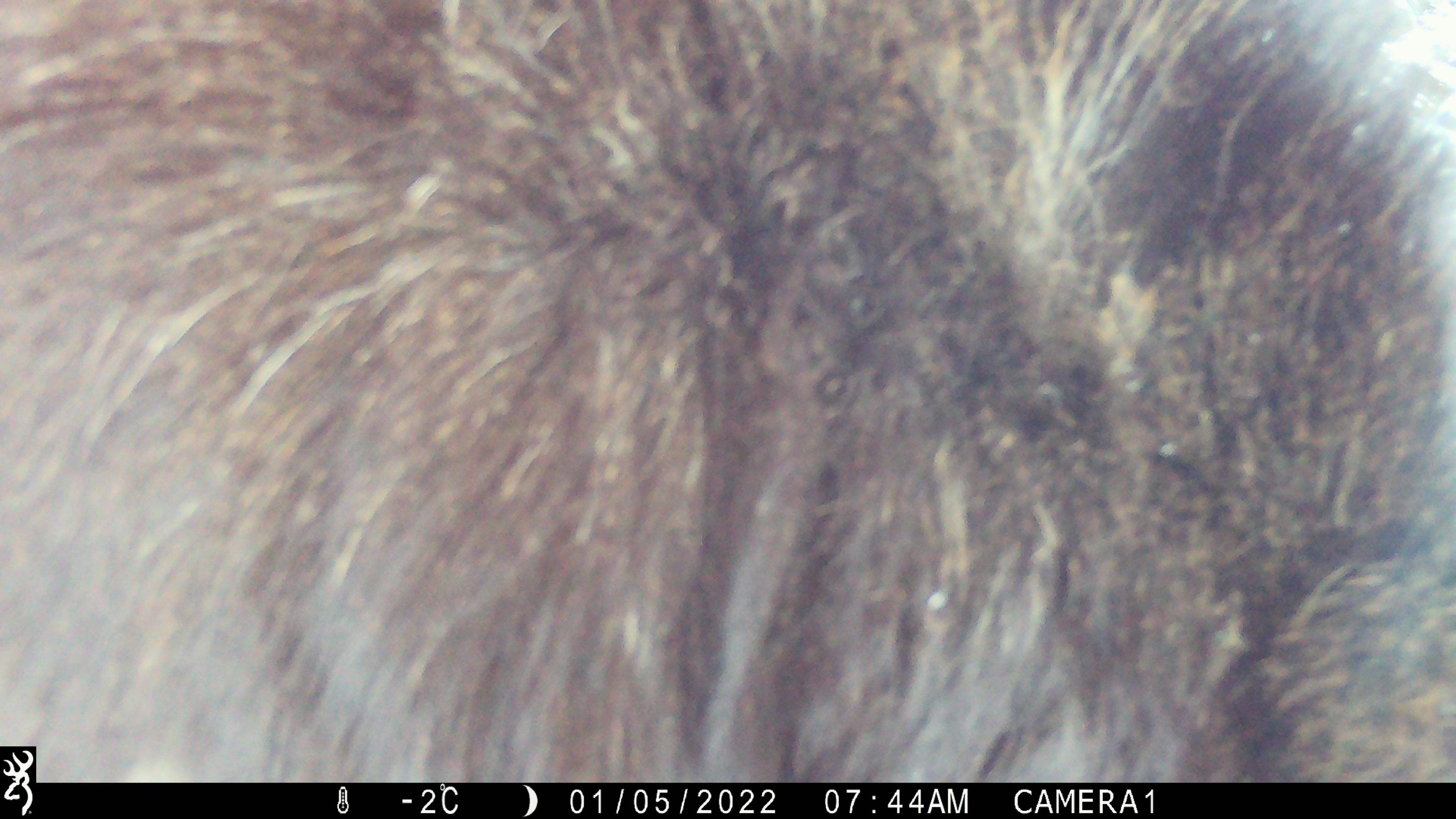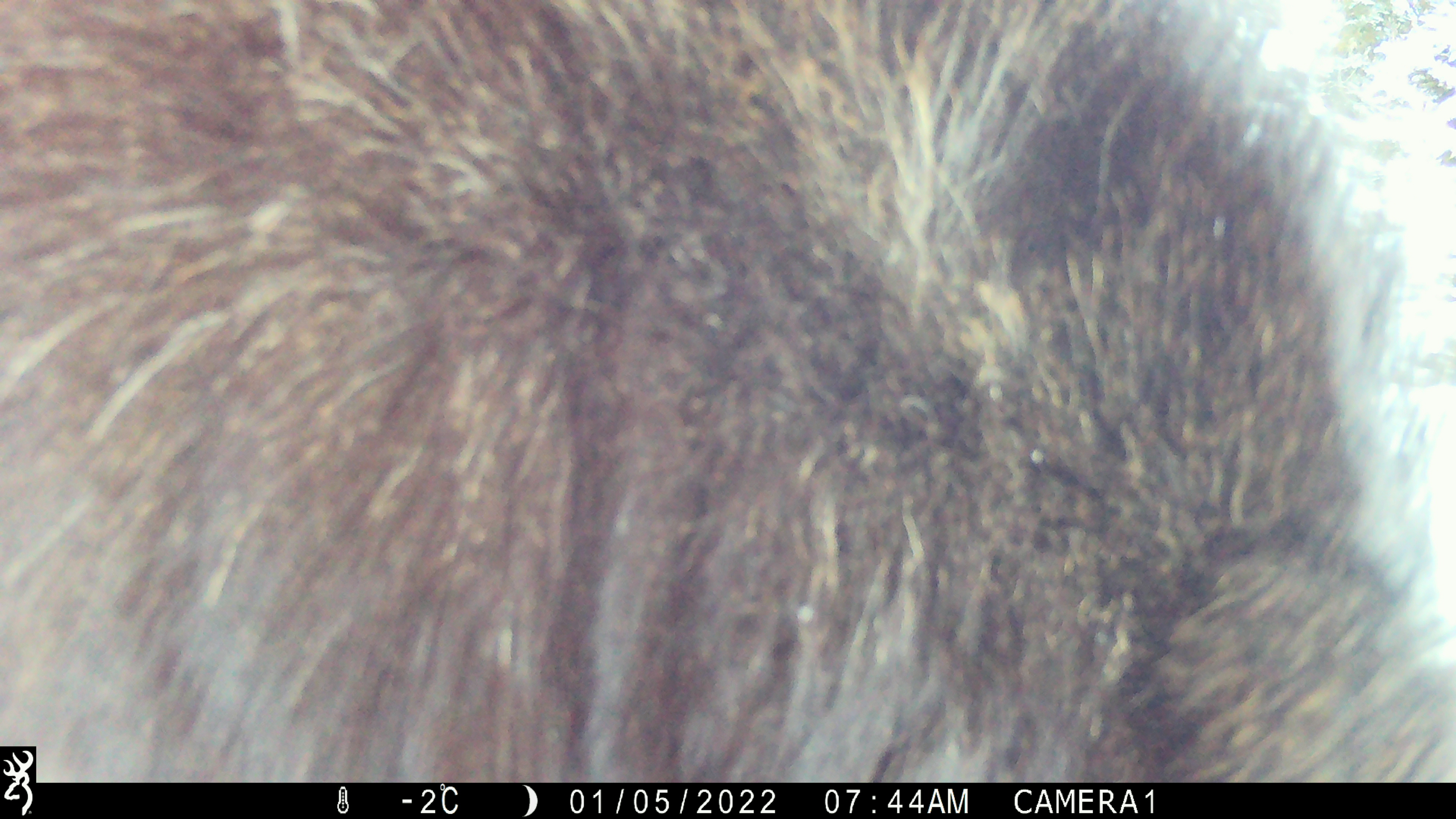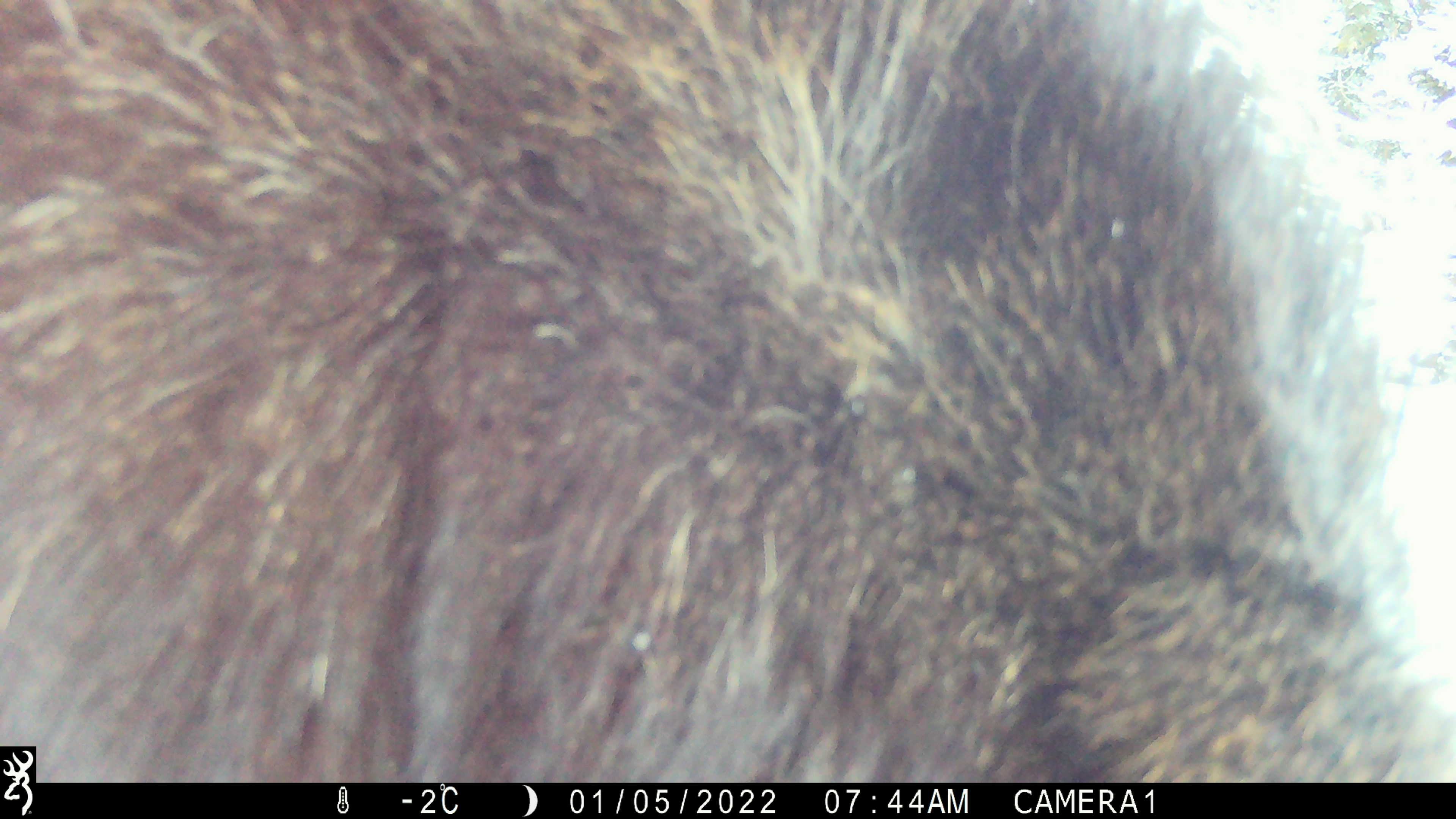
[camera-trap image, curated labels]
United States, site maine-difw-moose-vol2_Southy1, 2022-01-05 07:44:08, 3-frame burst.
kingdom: Animalia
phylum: Chordata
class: Mammalia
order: Artiodactyla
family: Cervidae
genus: Alces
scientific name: Alces alces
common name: moose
Moose (Alces alces).